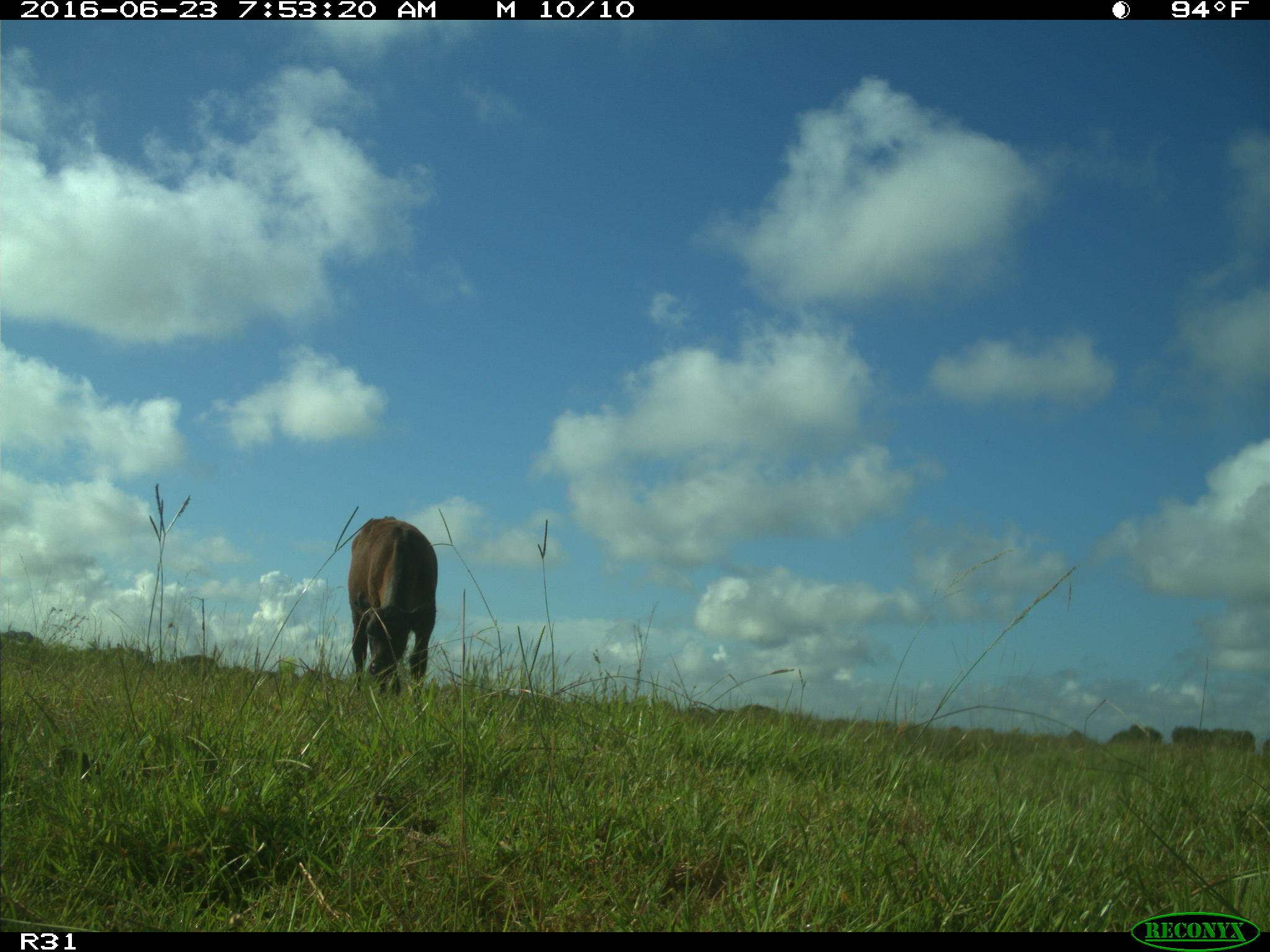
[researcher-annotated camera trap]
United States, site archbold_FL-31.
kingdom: Animalia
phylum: Chordata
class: Mammalia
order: Artiodactyla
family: Bovidae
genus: Bos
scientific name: Bos taurus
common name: domestic cow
Bos taurus (domestic cow).